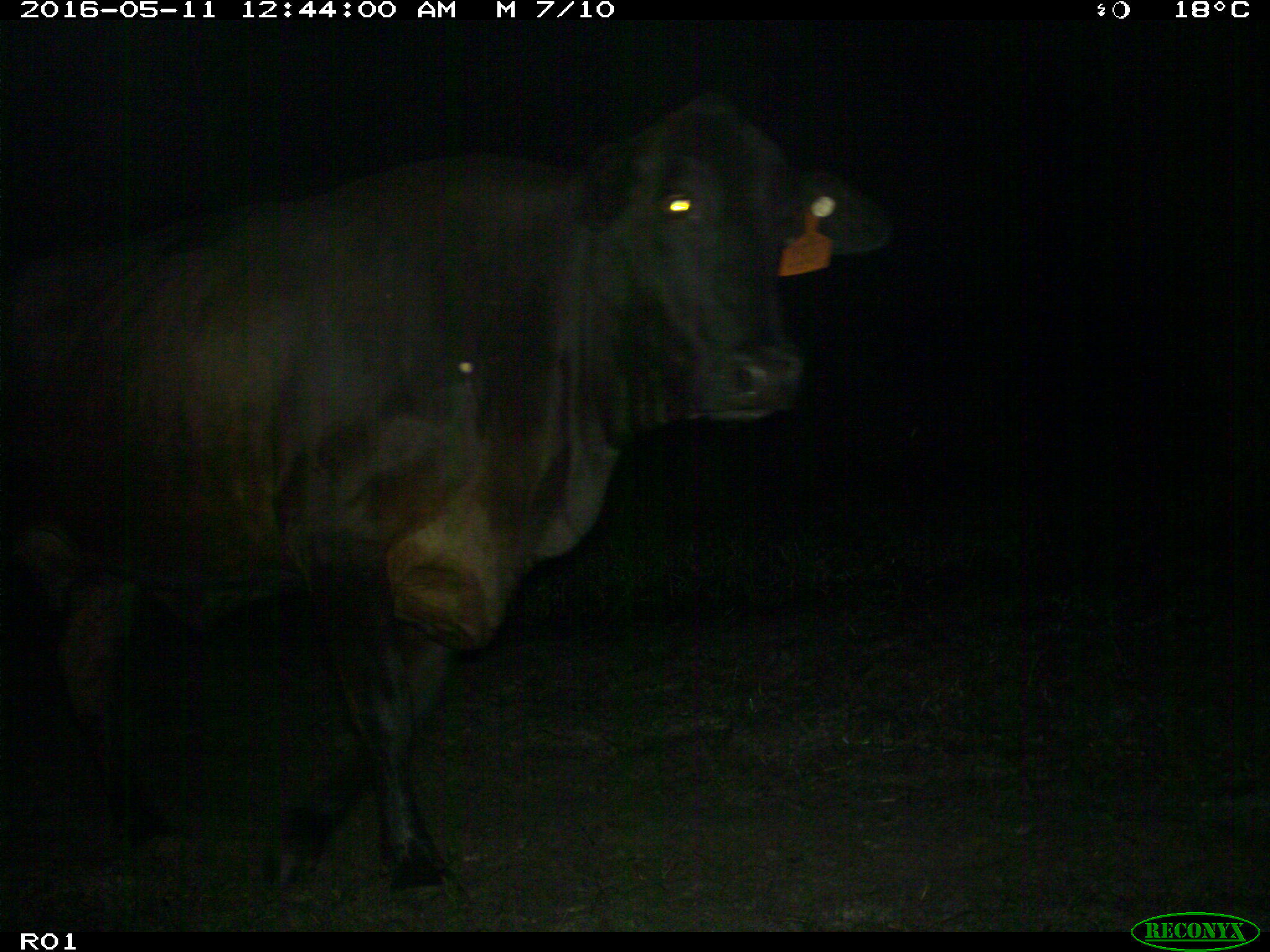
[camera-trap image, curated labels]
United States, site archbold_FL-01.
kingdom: Animalia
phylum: Chordata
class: Mammalia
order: Artiodactyla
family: Bovidae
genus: Bos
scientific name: Bos taurus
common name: domestic cow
Bos taurus (domestic cow).